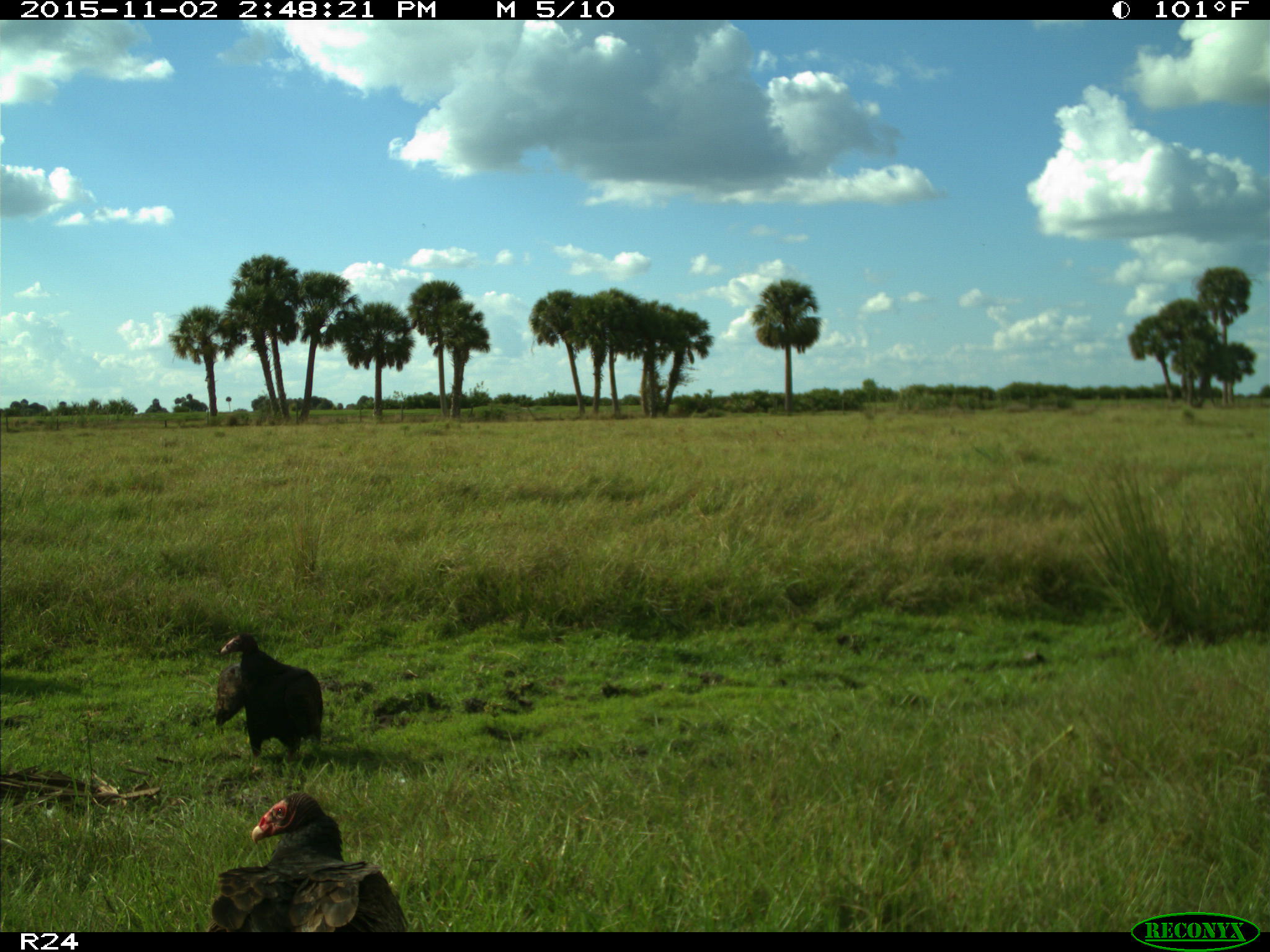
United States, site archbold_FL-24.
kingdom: Animalia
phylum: Chordata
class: Aves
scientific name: Aves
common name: birds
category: unidentified bird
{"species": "unidentified bird (birds) (Aves)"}